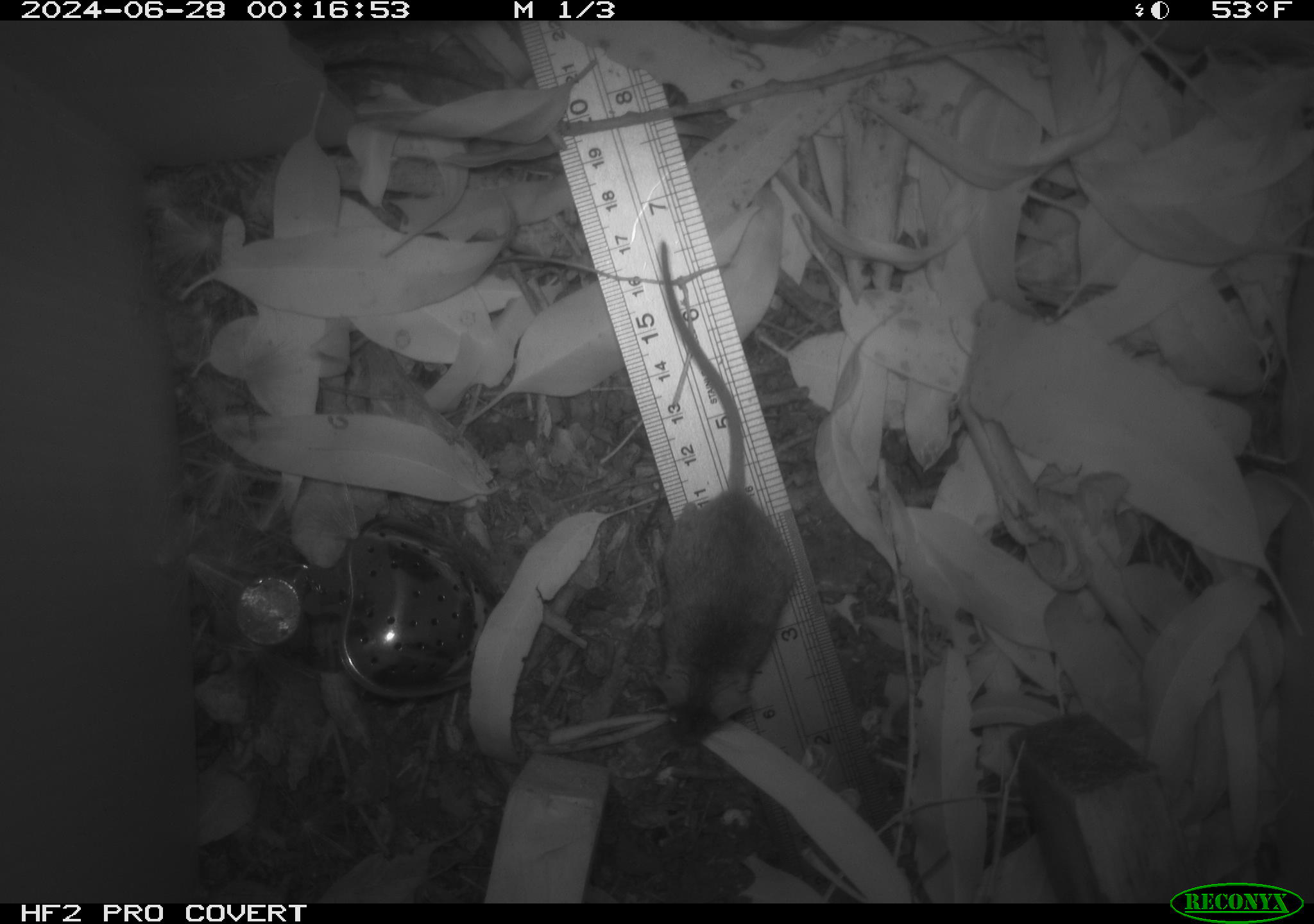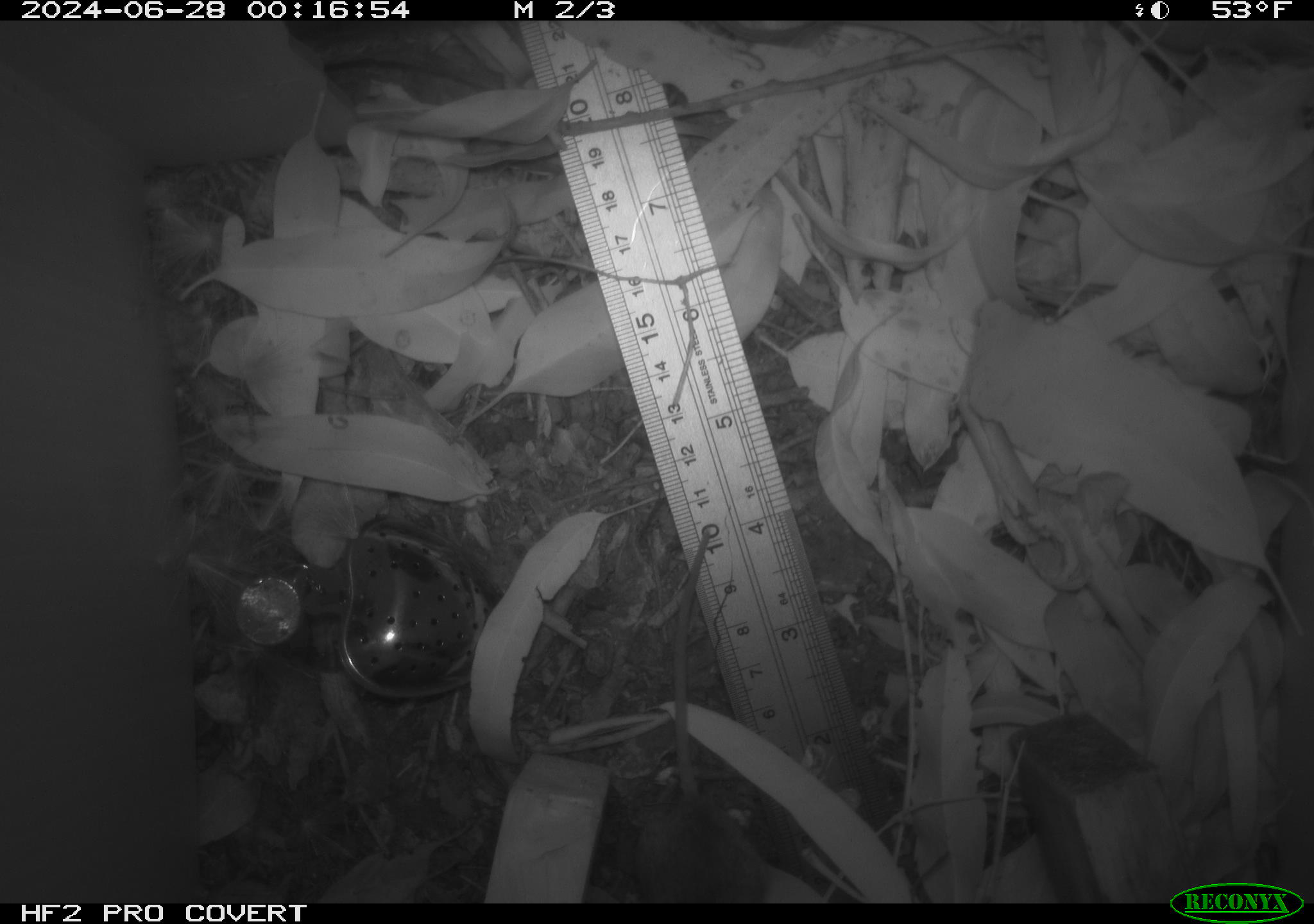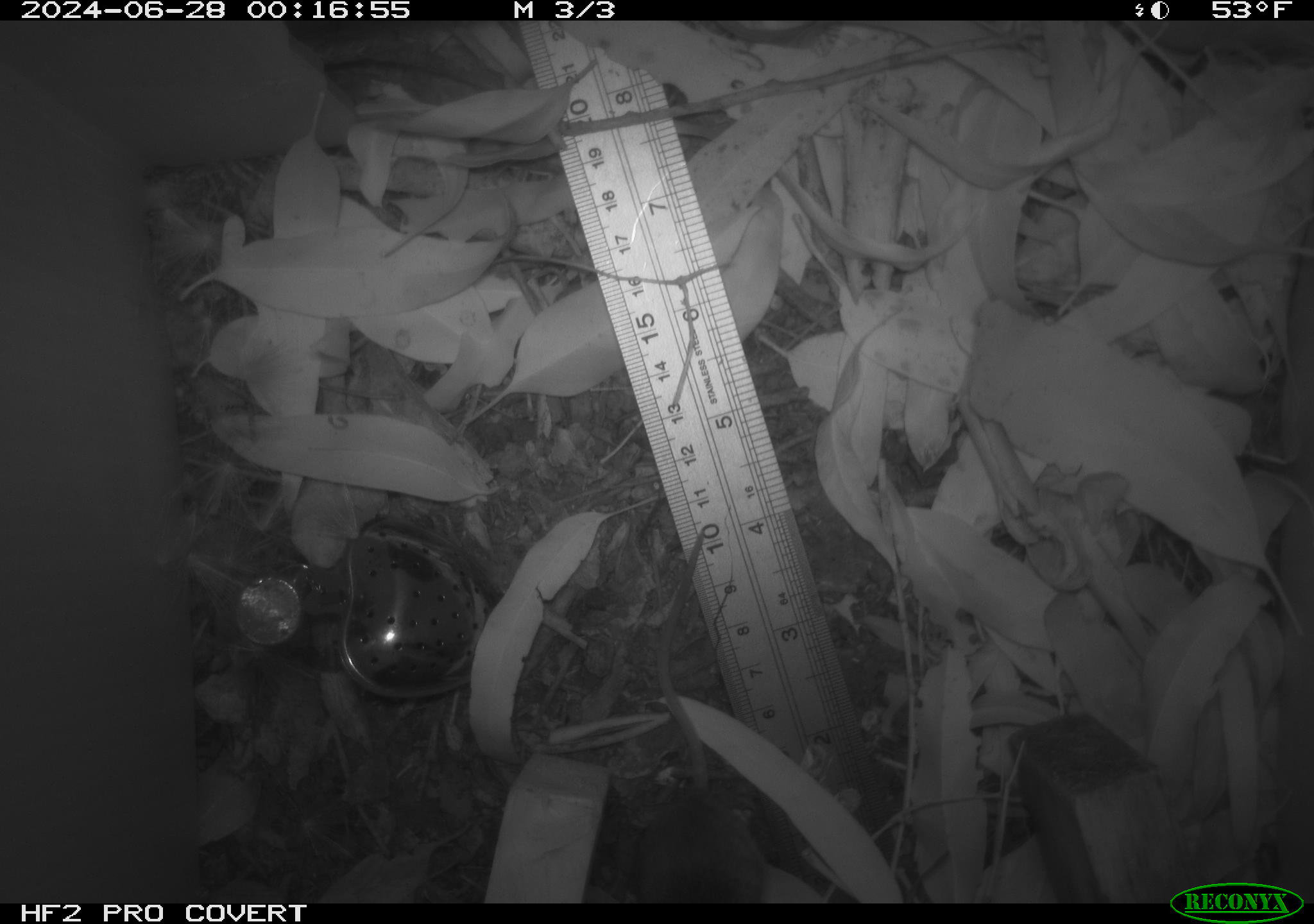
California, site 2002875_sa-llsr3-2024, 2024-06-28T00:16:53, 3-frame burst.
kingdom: Animalia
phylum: Chordata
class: Mammalia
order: Rodentia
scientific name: Rodentia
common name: mouse species